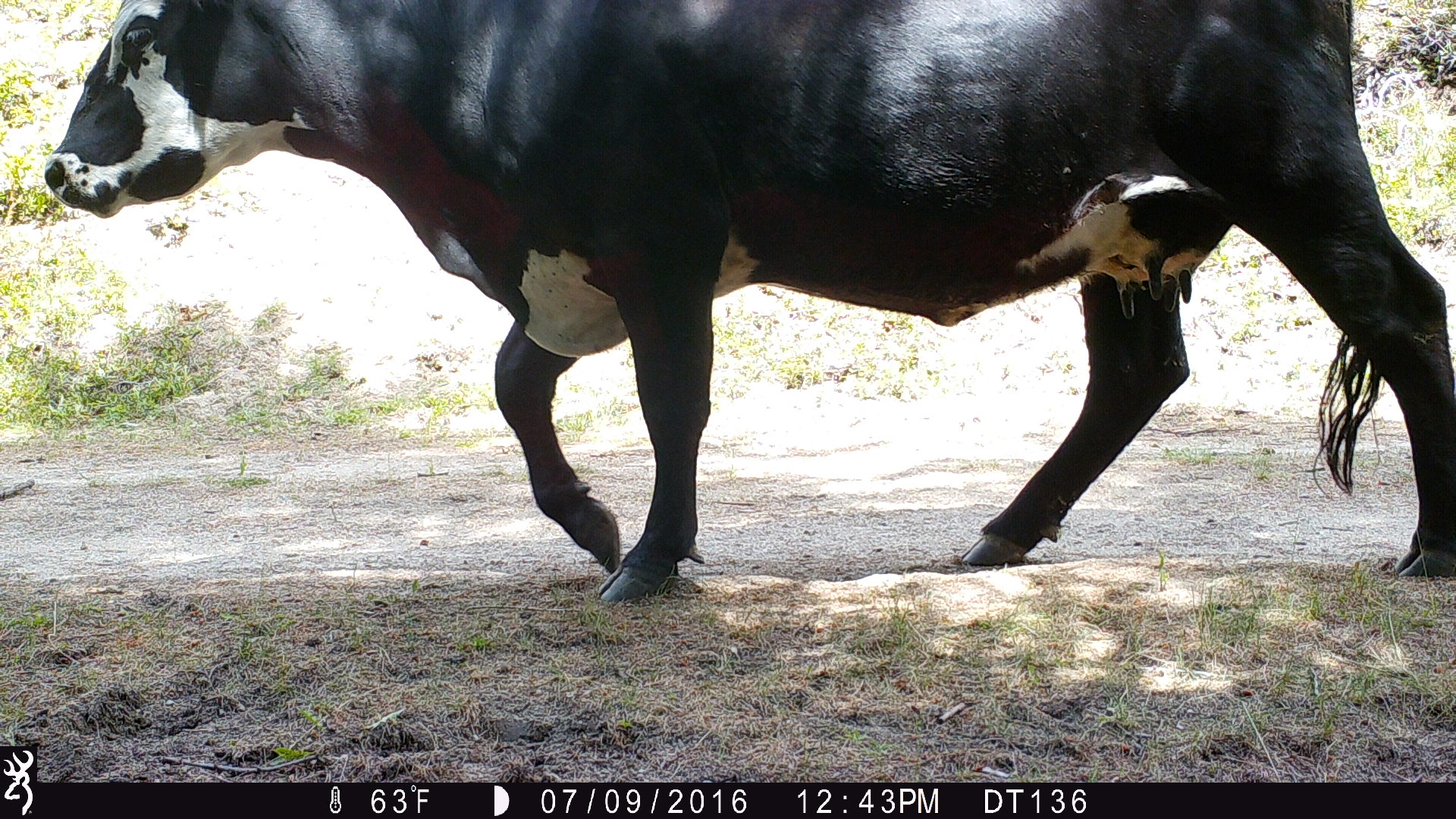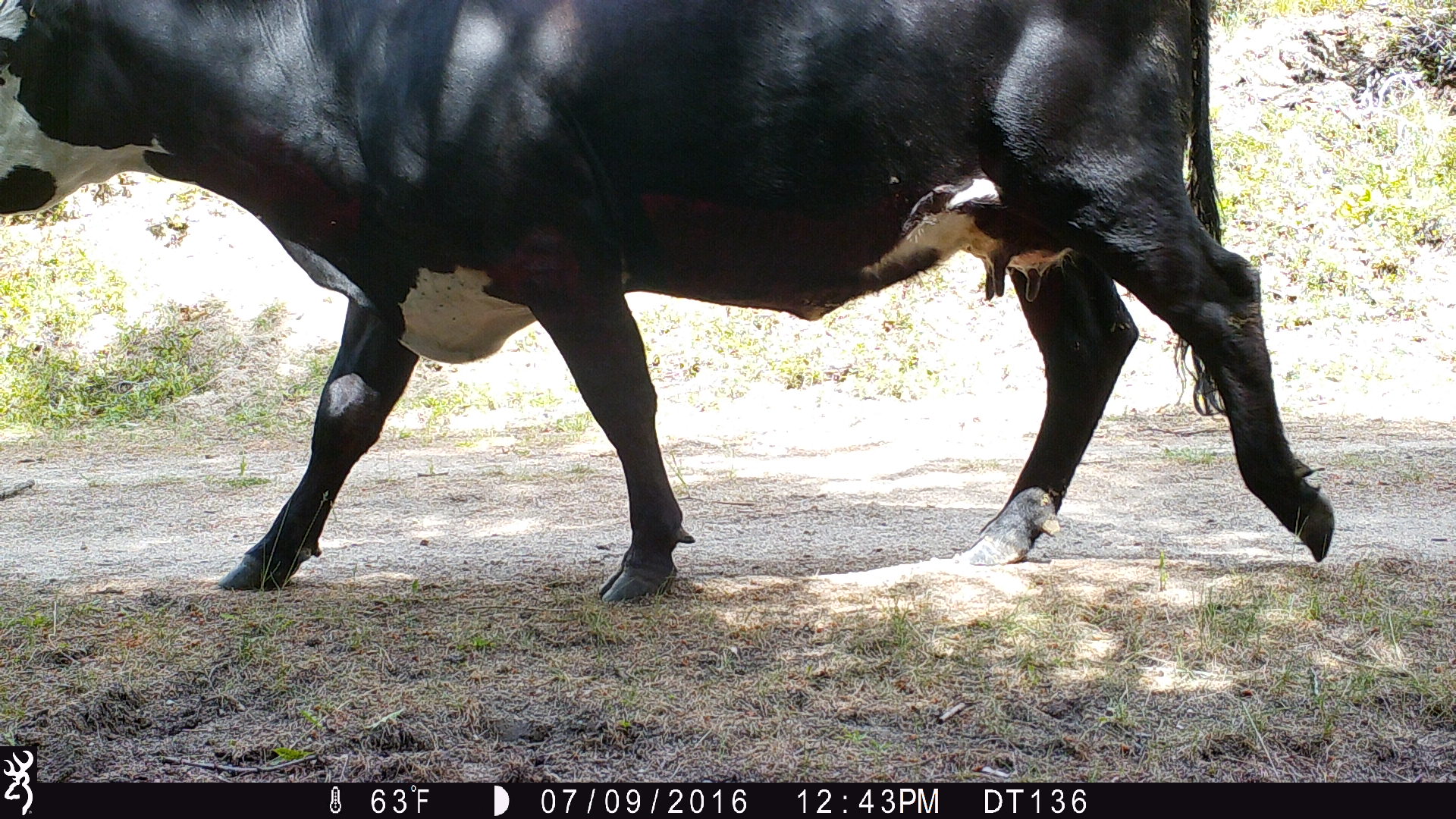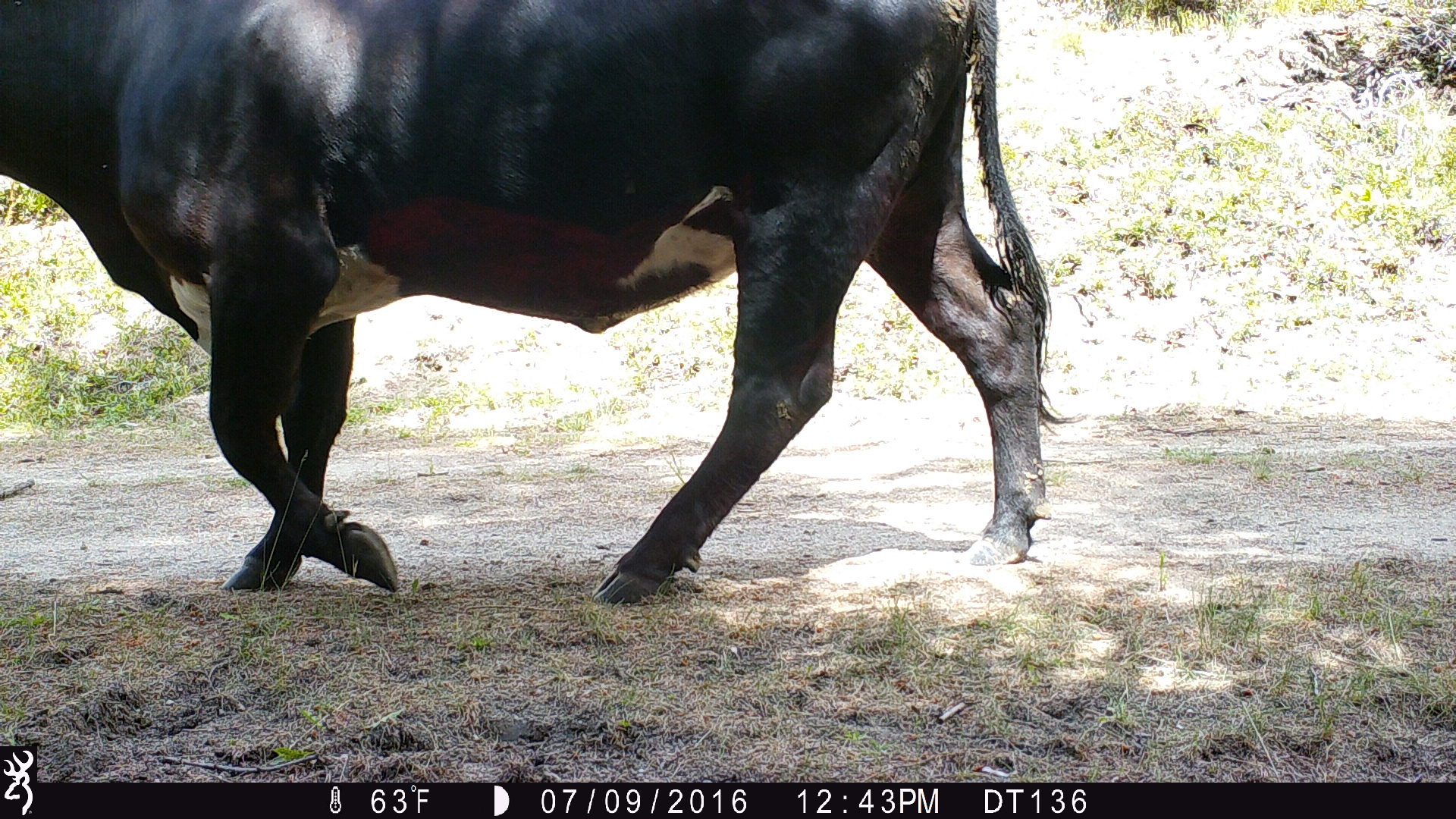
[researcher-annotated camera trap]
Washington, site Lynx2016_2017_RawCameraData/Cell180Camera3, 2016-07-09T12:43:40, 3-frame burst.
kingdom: Animalia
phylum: Chordata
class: Mammalia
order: Artiodactyla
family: Bovidae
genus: Bos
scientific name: Bos taurus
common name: domestic cattle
Domestic cattle (Bos taurus). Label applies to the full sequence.